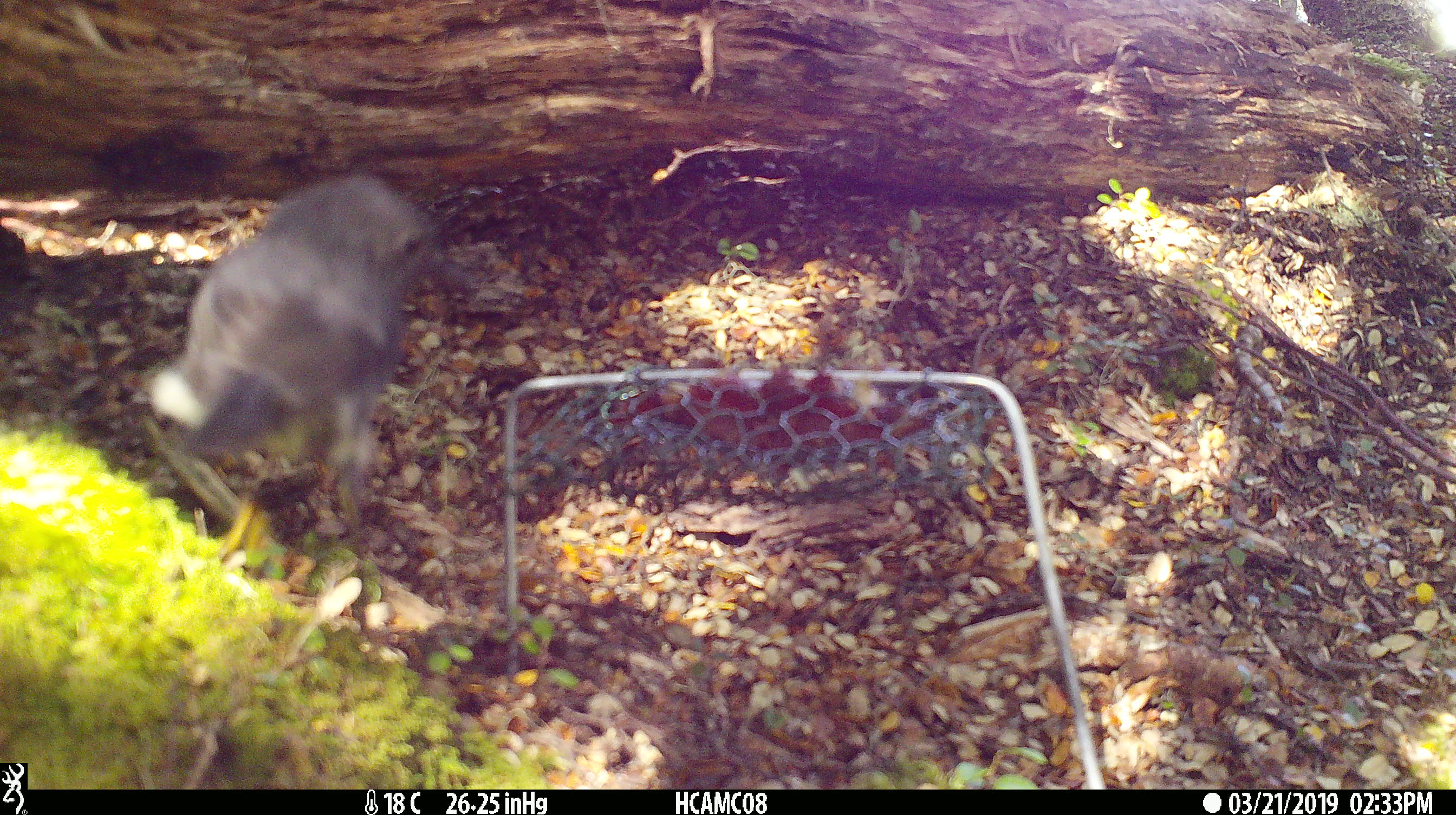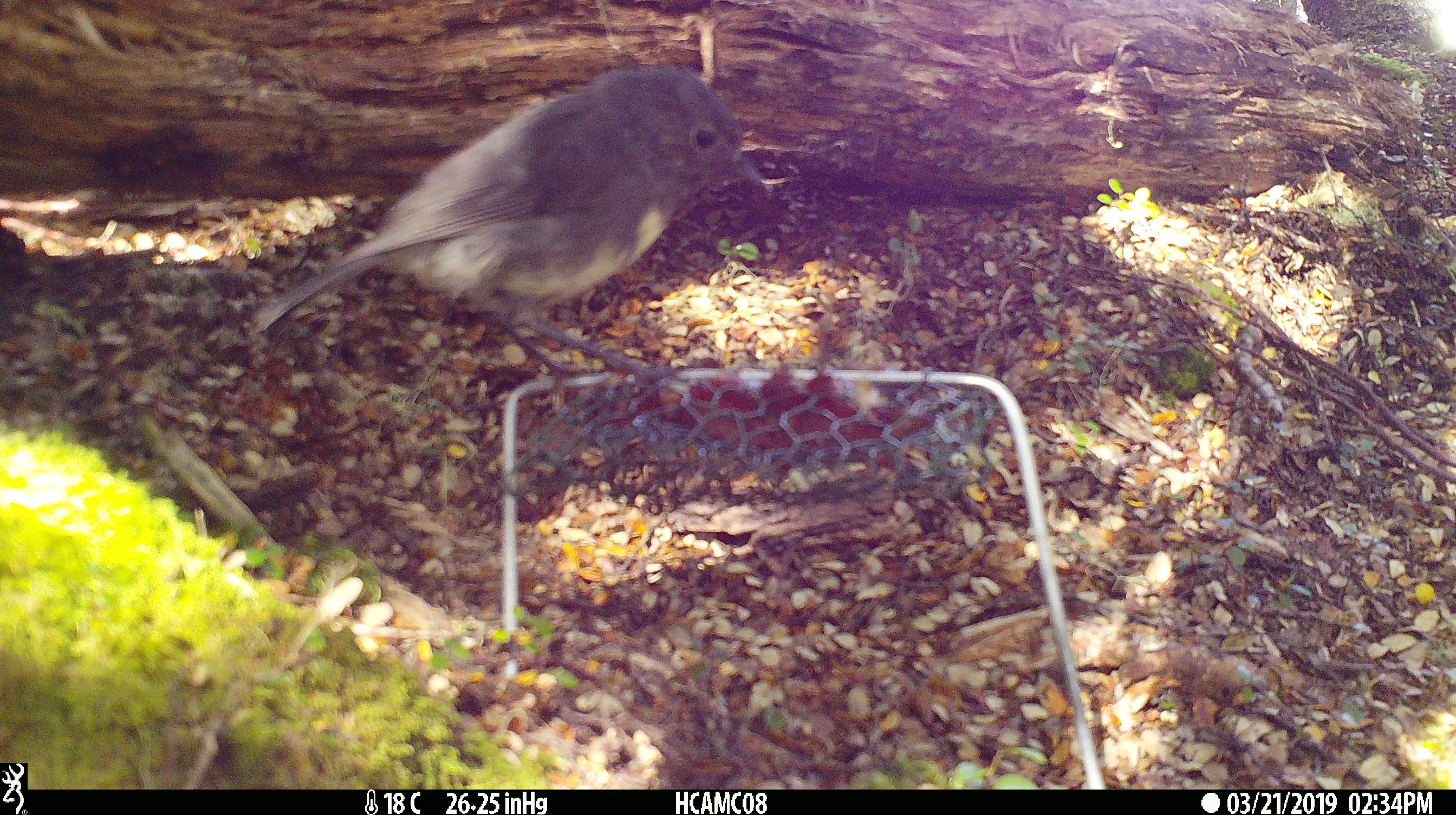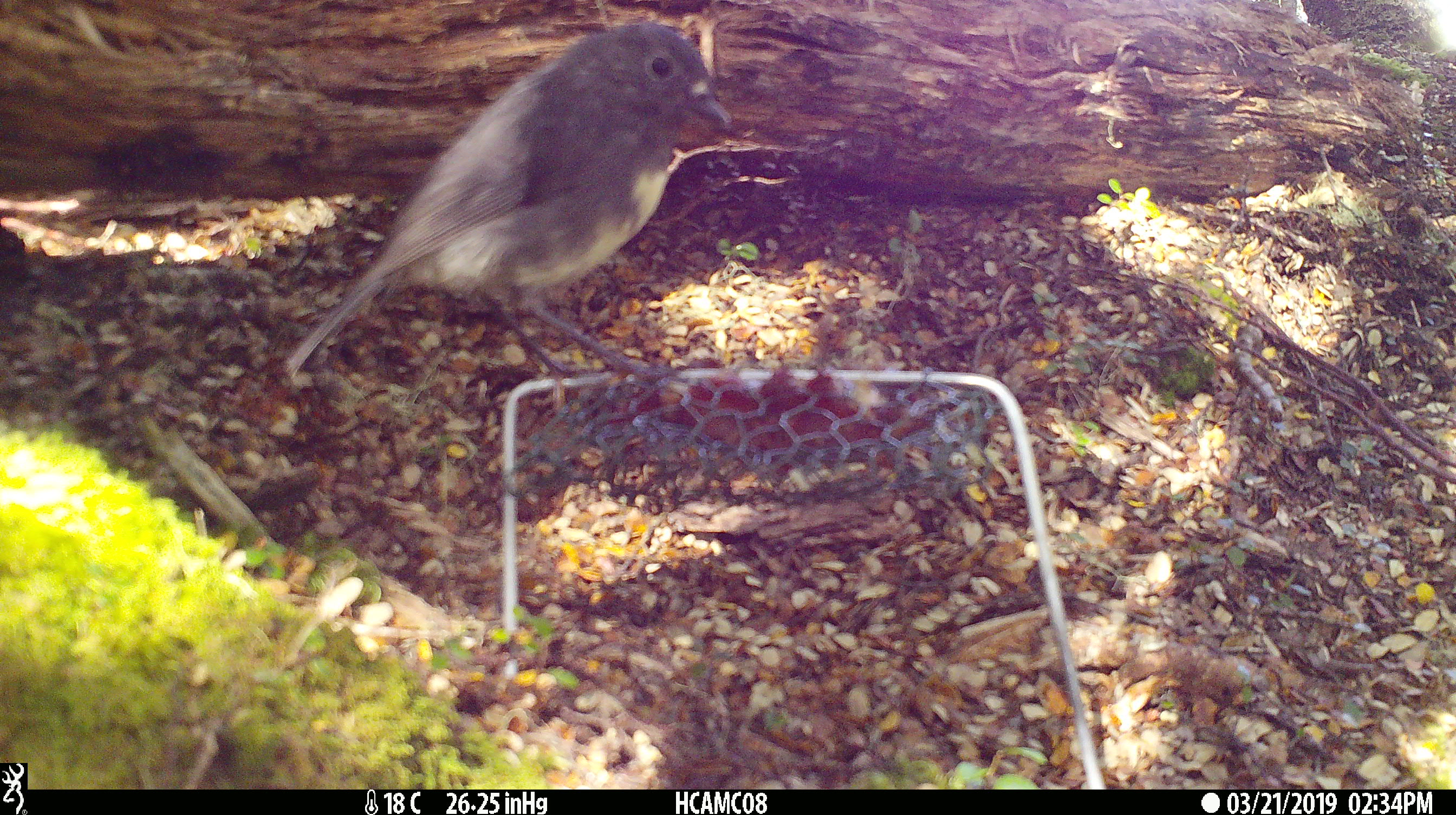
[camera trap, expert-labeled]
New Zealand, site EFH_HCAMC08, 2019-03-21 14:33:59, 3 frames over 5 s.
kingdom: Animalia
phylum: Chordata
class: Aves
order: Passeriformes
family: Petroicidae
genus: Petroica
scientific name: Petroica australis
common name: new zealand robin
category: robin